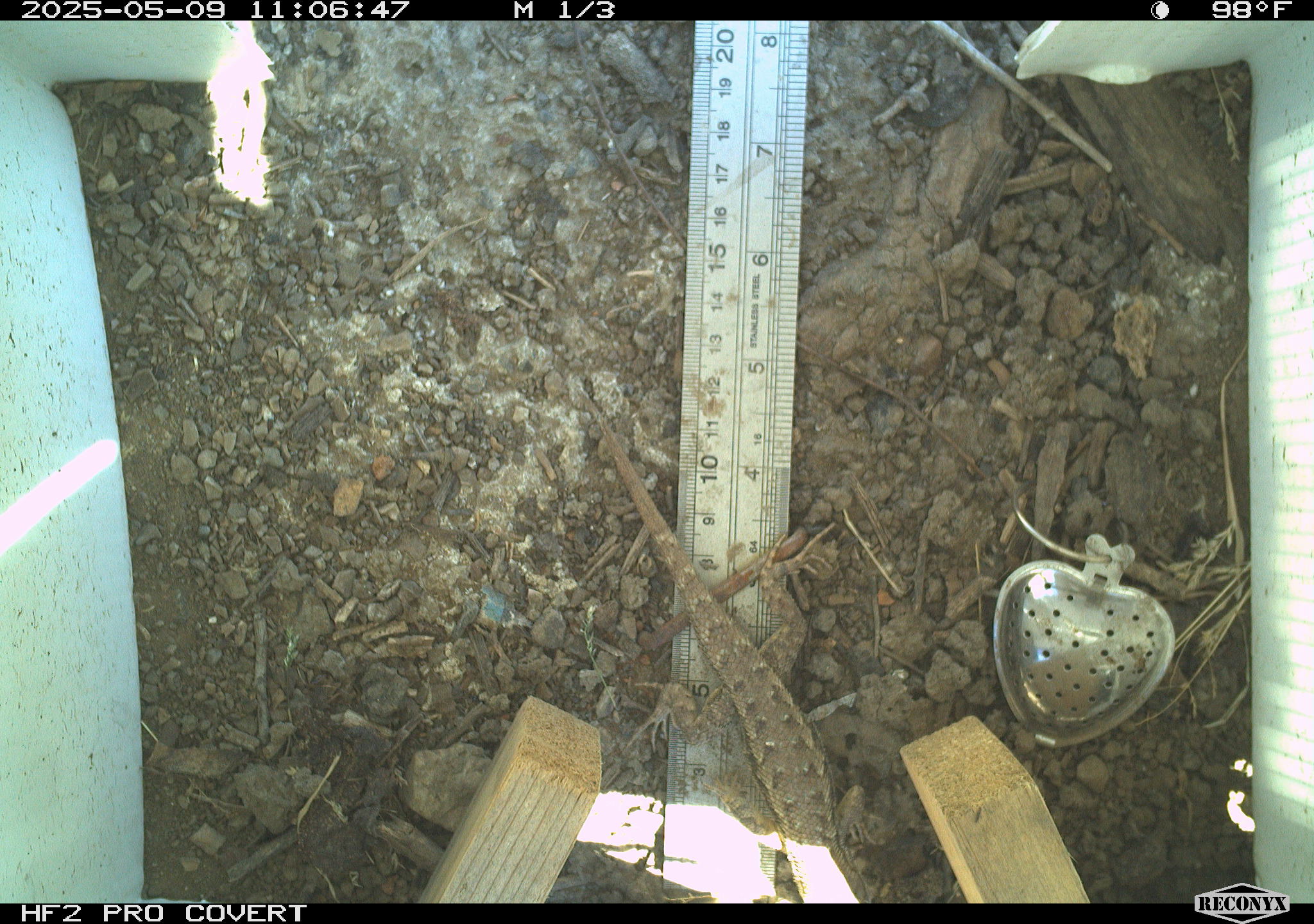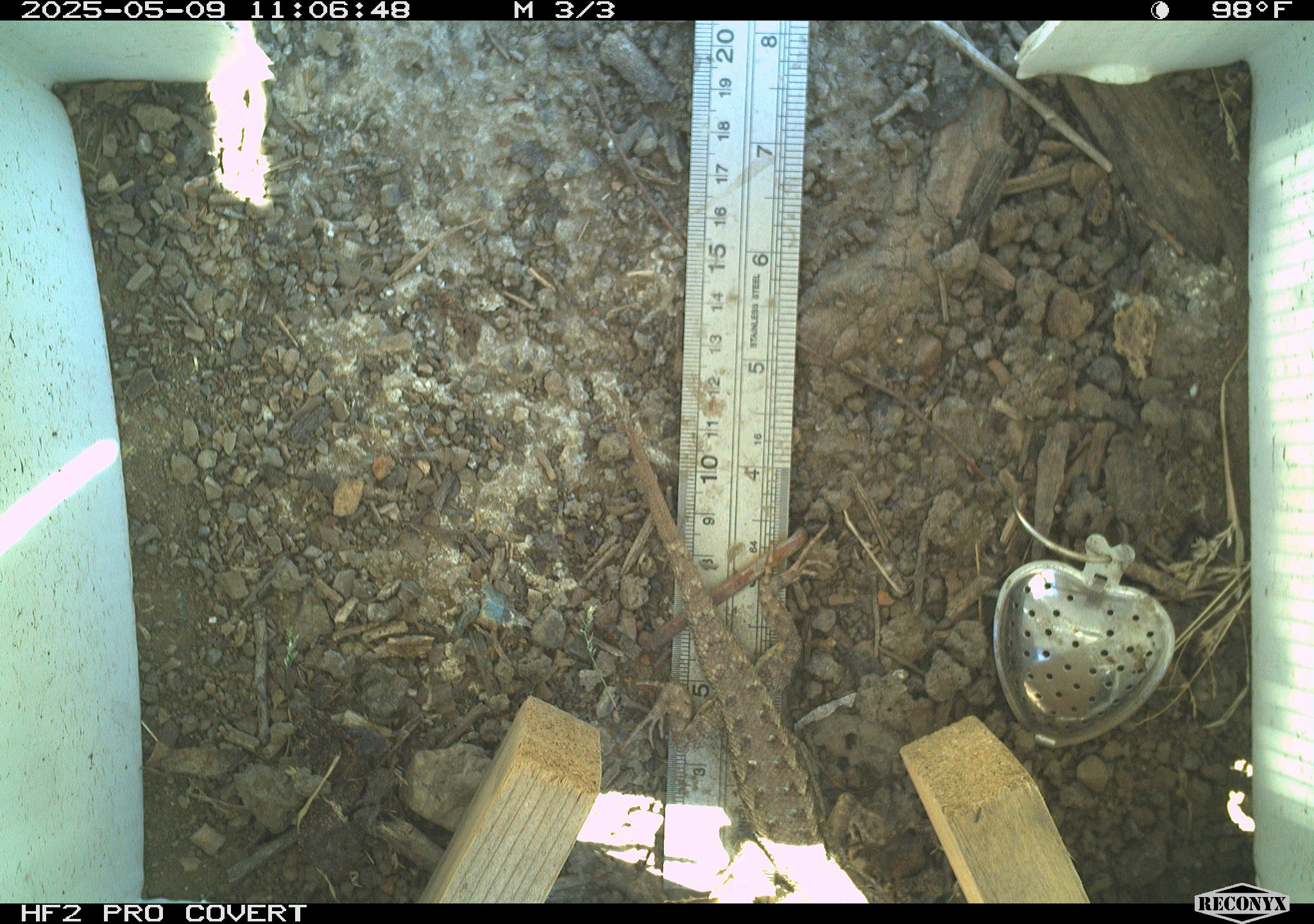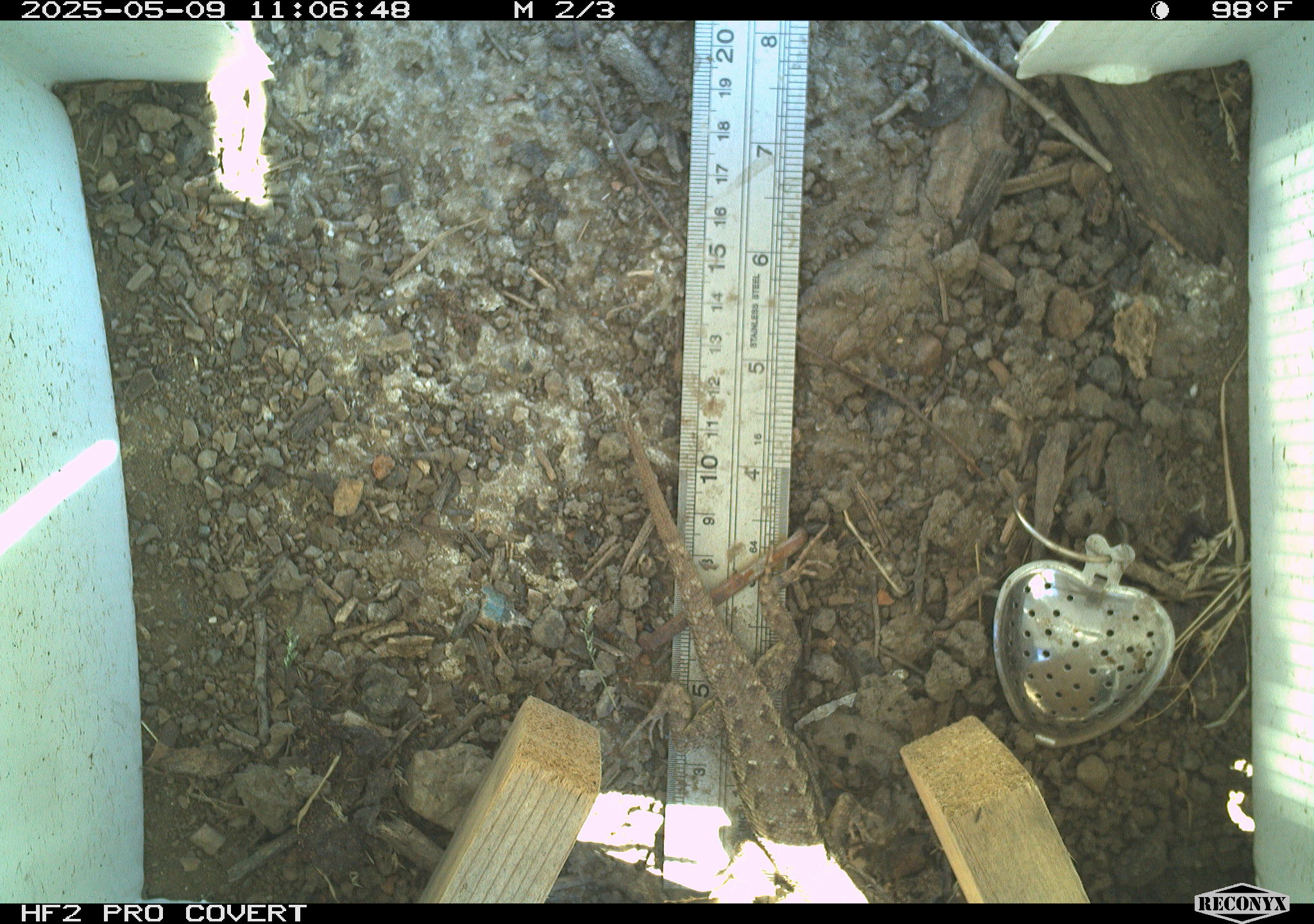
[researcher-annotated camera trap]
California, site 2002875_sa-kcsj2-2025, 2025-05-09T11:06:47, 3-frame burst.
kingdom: Animalia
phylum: Chordata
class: Reptilia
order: Squamata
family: Phrynosomatidae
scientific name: Phrynosomatidae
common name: north american spiny lizards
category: sceloporus/uta species